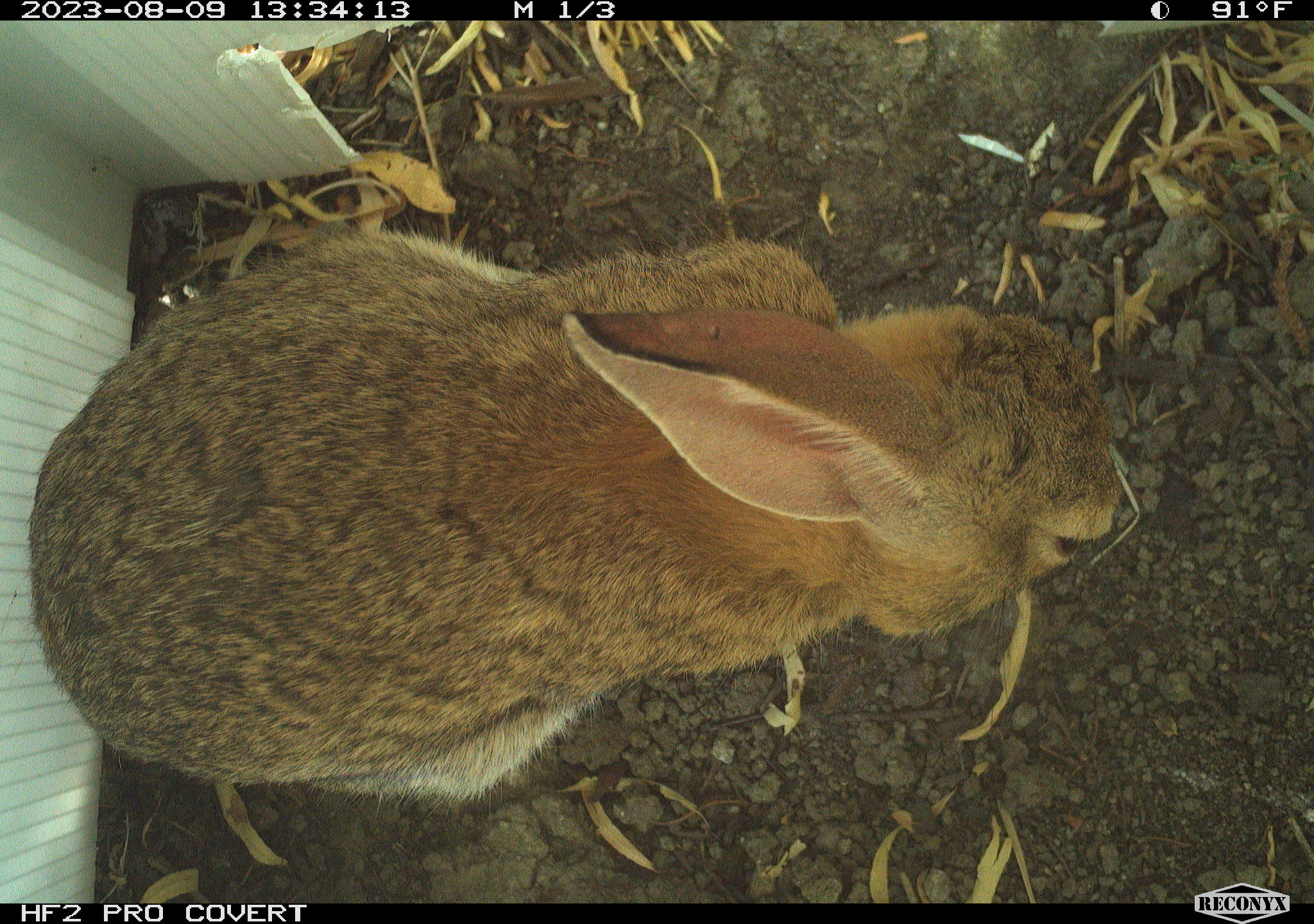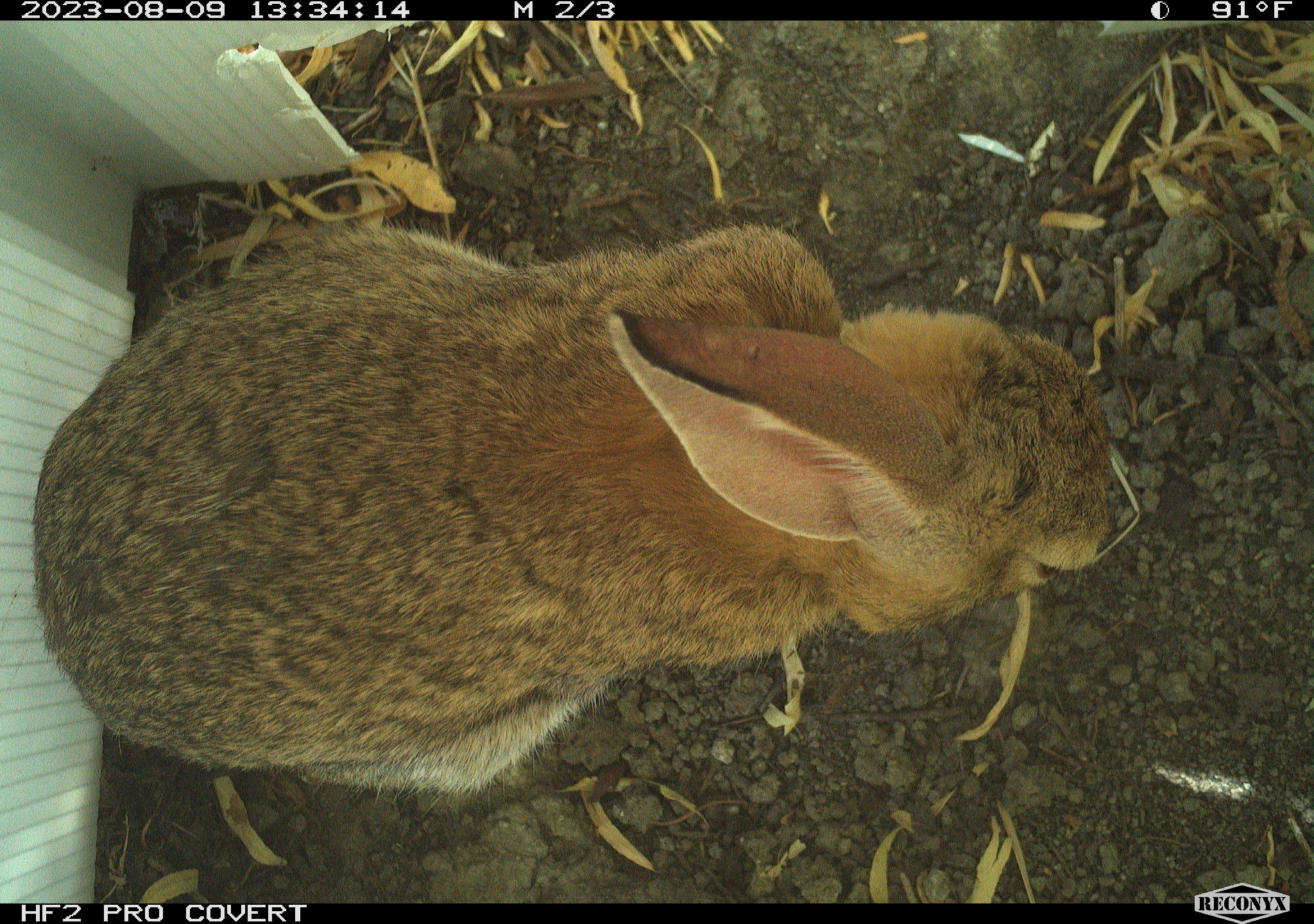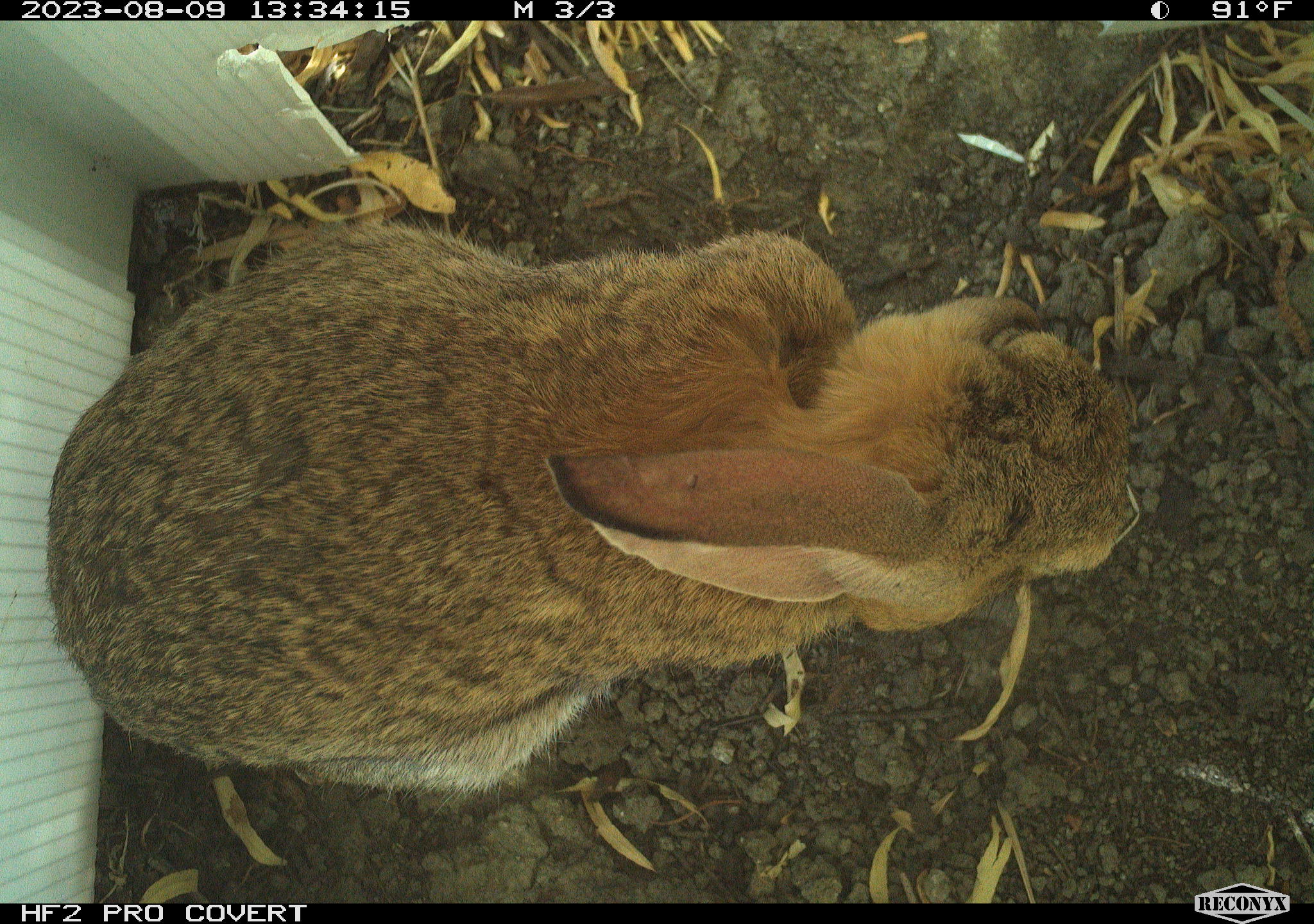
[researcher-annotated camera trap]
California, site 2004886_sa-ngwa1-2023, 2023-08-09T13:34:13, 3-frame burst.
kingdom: Animalia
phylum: Chordata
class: Mammalia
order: Lagomorpha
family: Leporidae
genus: Sylvilagus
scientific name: Sylvilagus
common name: cottontail rabbits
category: sylvilagus species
Sylvilagus species (cottontail rabbits) (Sylvilagus).